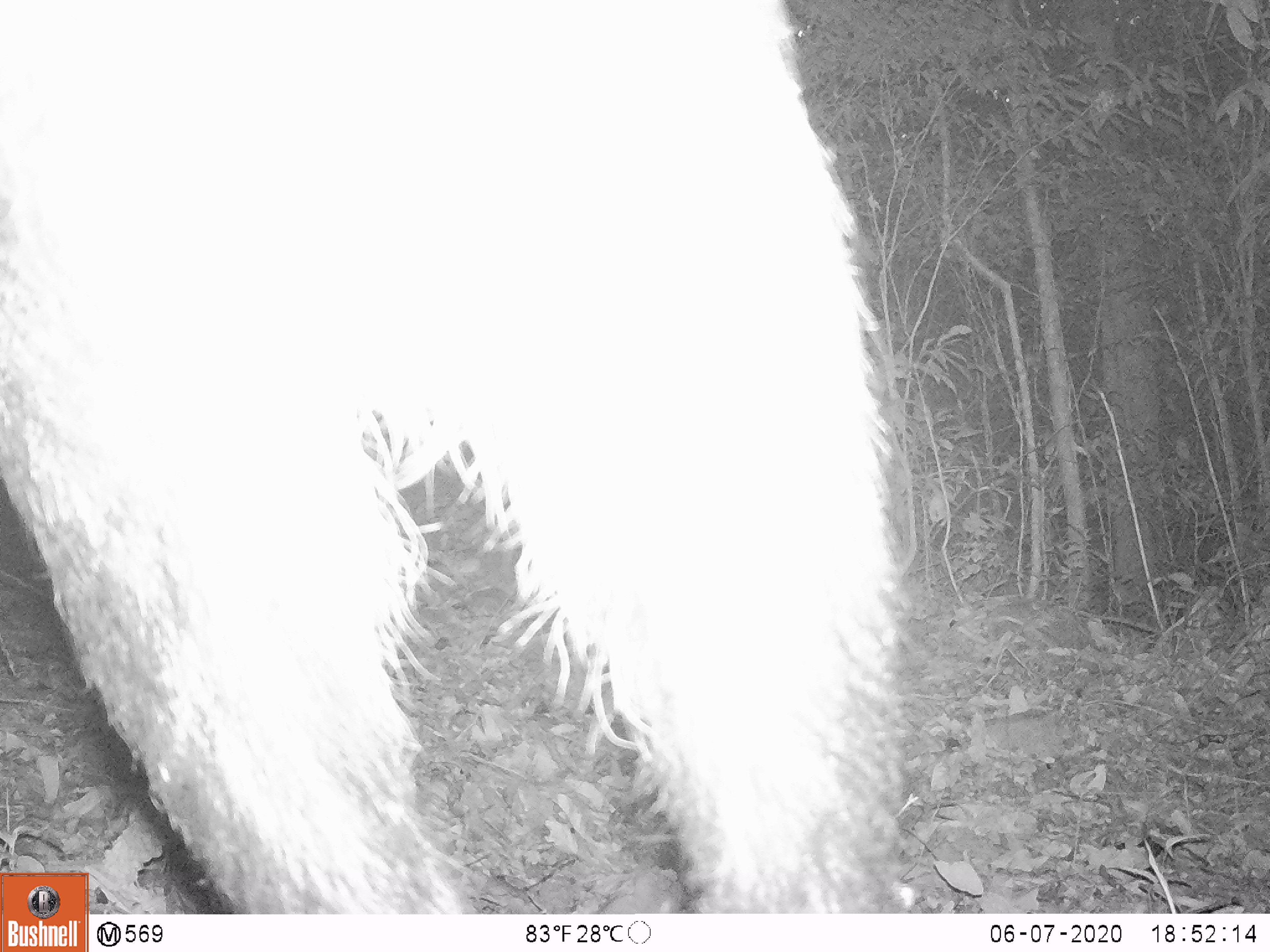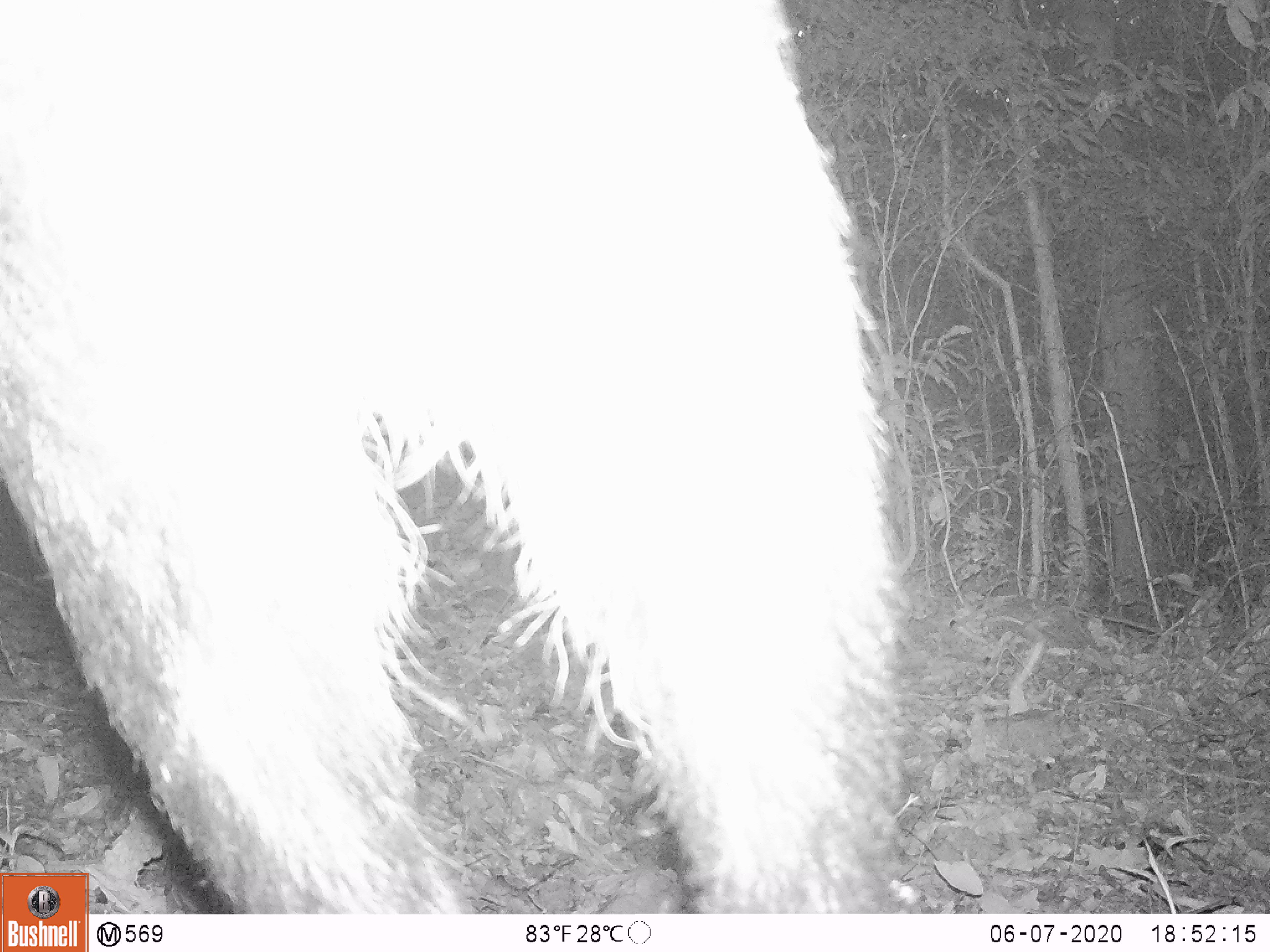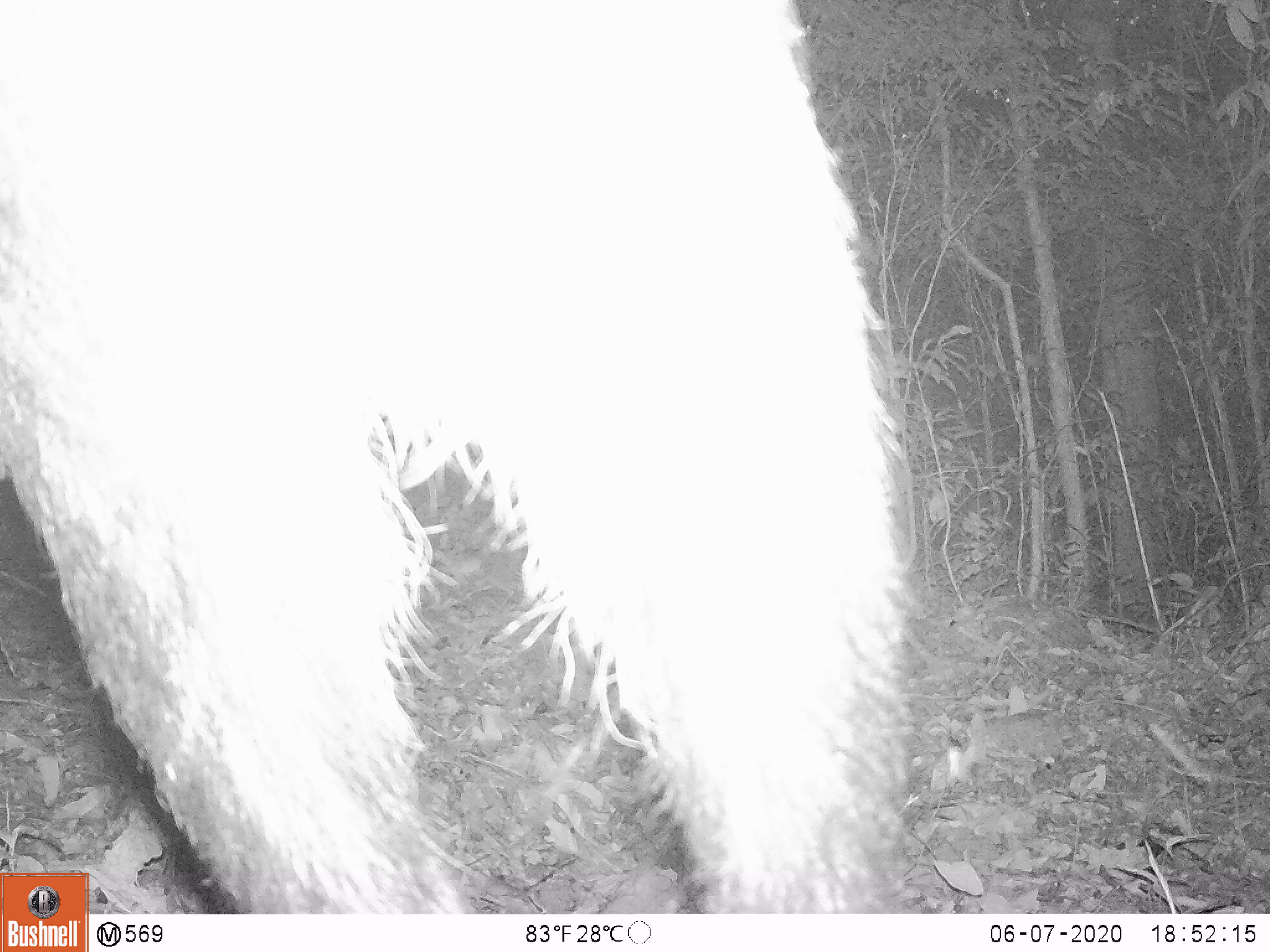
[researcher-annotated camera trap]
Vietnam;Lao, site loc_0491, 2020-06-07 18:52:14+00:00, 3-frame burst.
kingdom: Animalia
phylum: Chordata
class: Mammalia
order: Artiodactyla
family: Bovidae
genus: Capricornis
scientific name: Capricornis sumatraensis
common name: chinese serow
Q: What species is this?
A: Chinese serow (Capricornis sumatraensis).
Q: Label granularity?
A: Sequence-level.